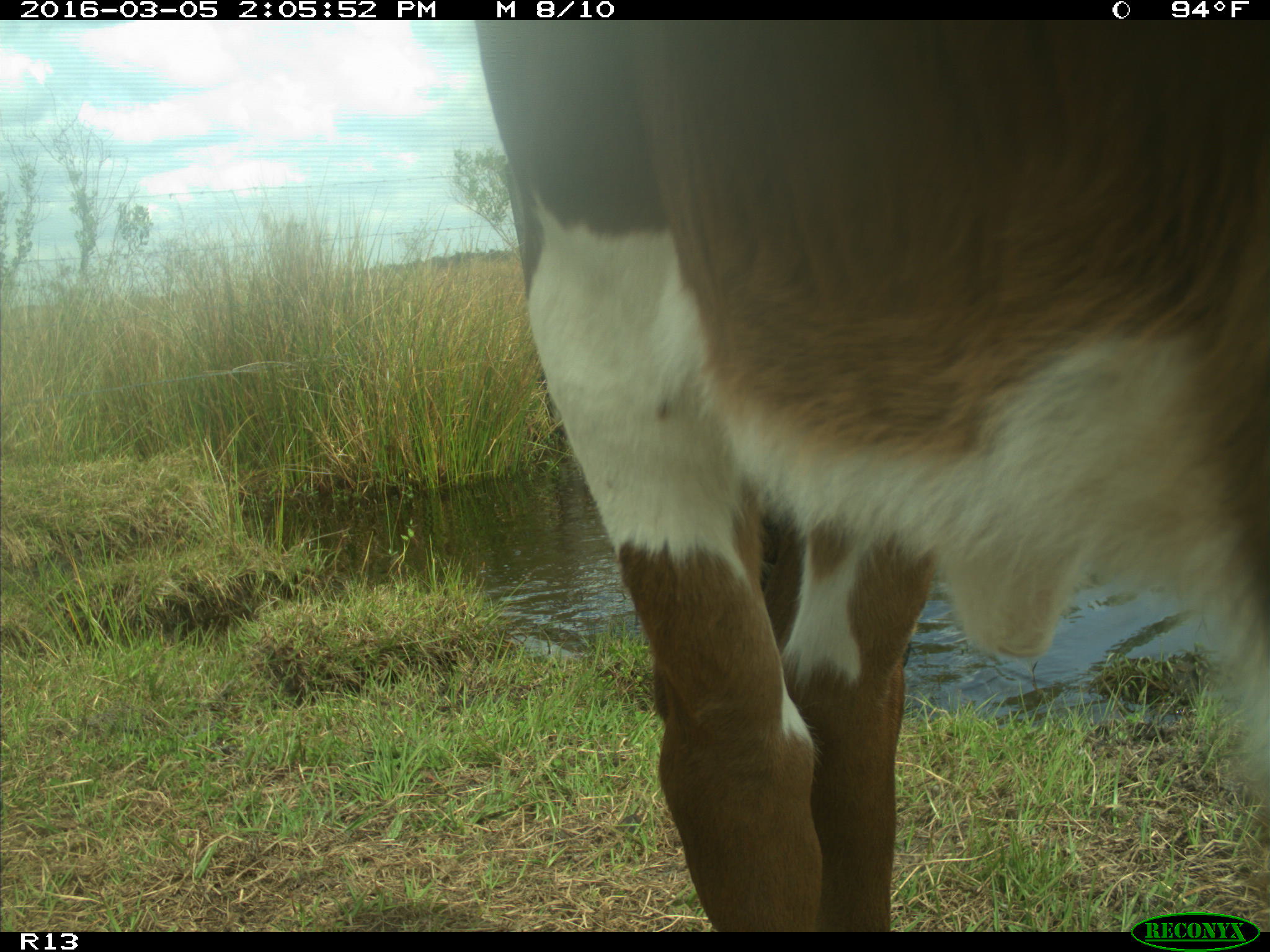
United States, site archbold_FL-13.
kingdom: Animalia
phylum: Chordata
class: Mammalia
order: Artiodactyla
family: Bovidae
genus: Bos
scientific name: Bos taurus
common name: domestic cow